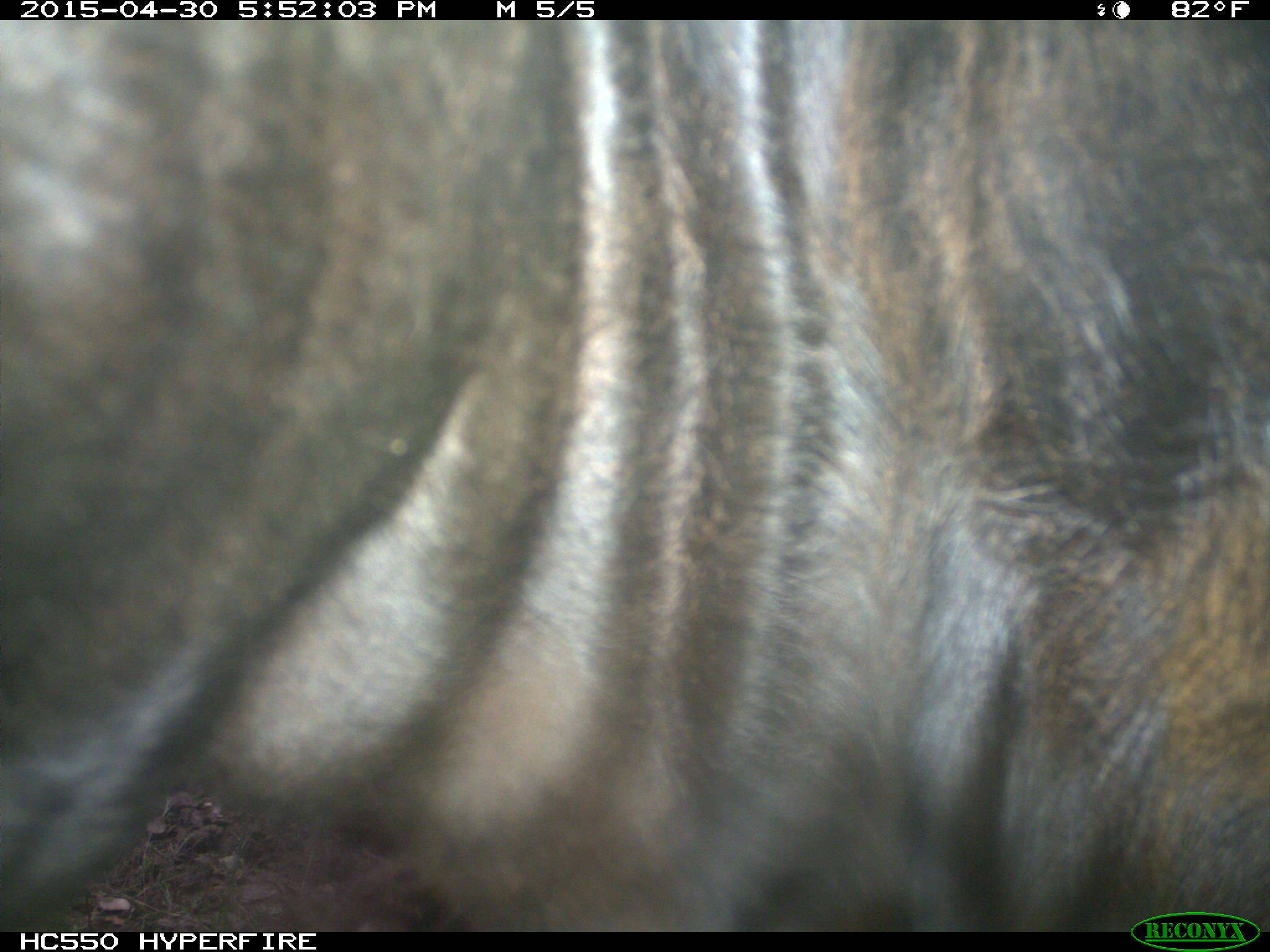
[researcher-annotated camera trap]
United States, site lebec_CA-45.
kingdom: Animalia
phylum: Chordata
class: Mammalia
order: Artiodactyla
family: Bovidae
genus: Bos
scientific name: Bos taurus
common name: domestic cow